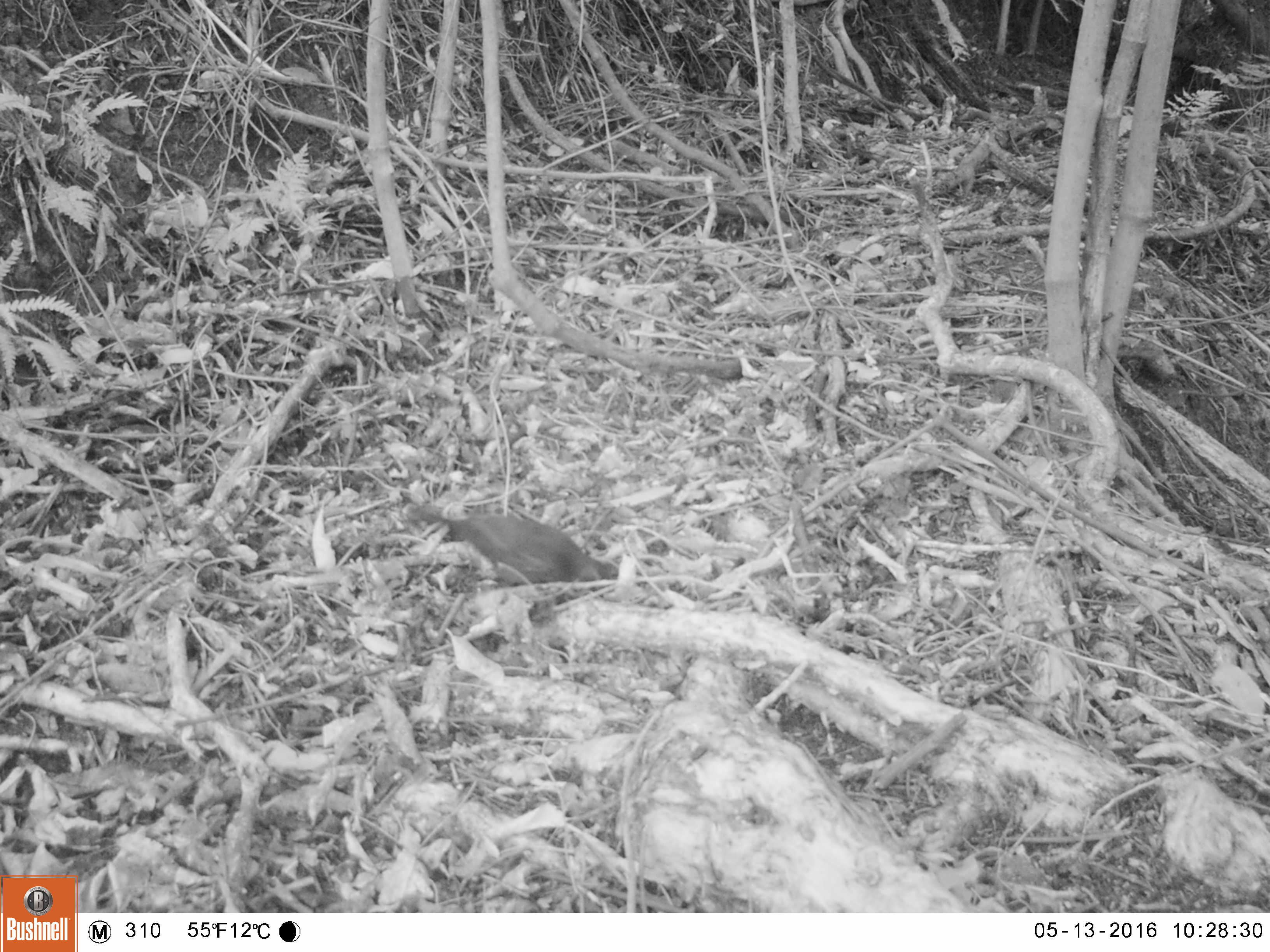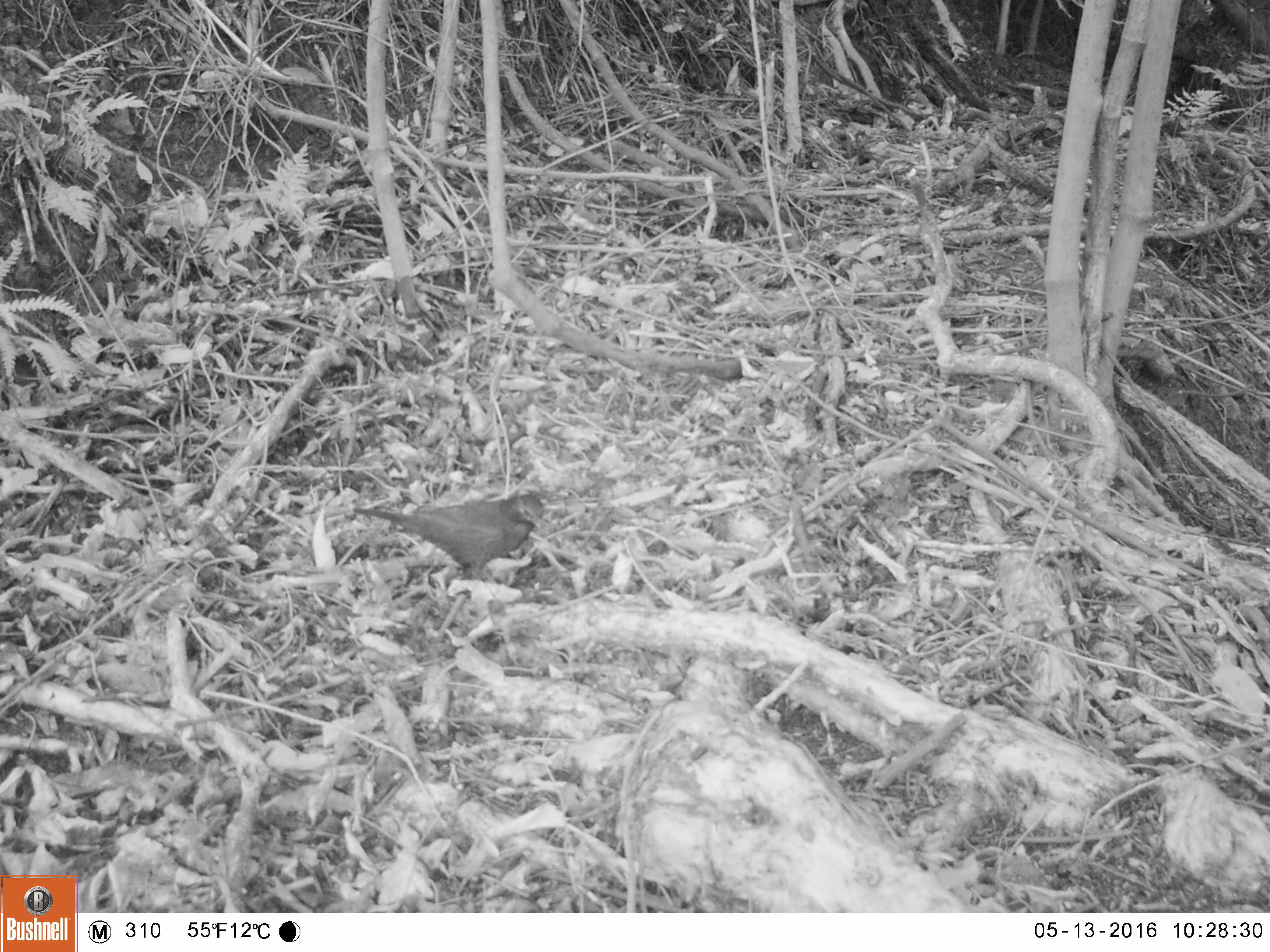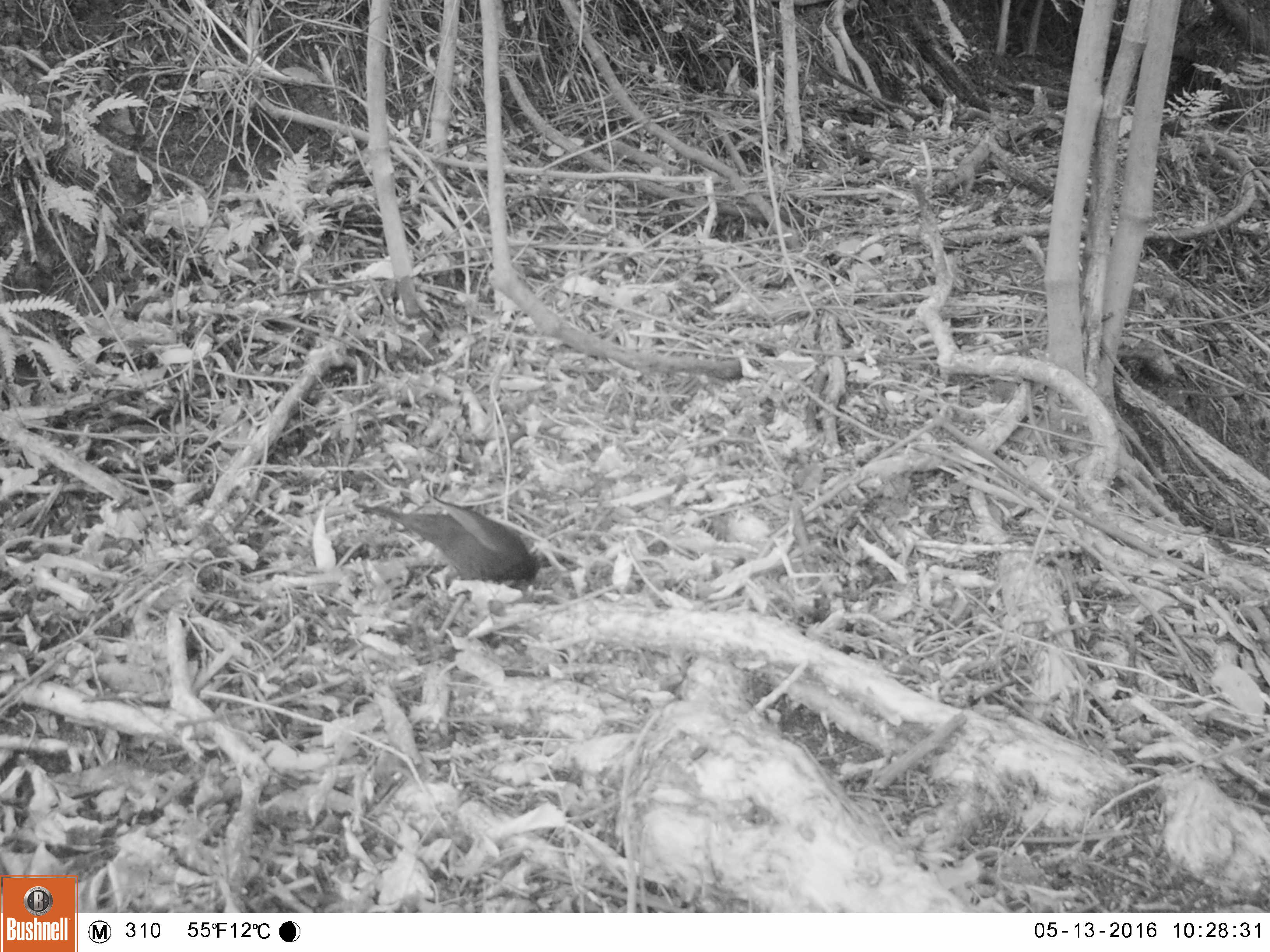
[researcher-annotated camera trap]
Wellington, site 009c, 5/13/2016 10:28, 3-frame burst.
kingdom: Animalia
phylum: Chordata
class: Aves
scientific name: Aves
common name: bird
Bird (Aves).